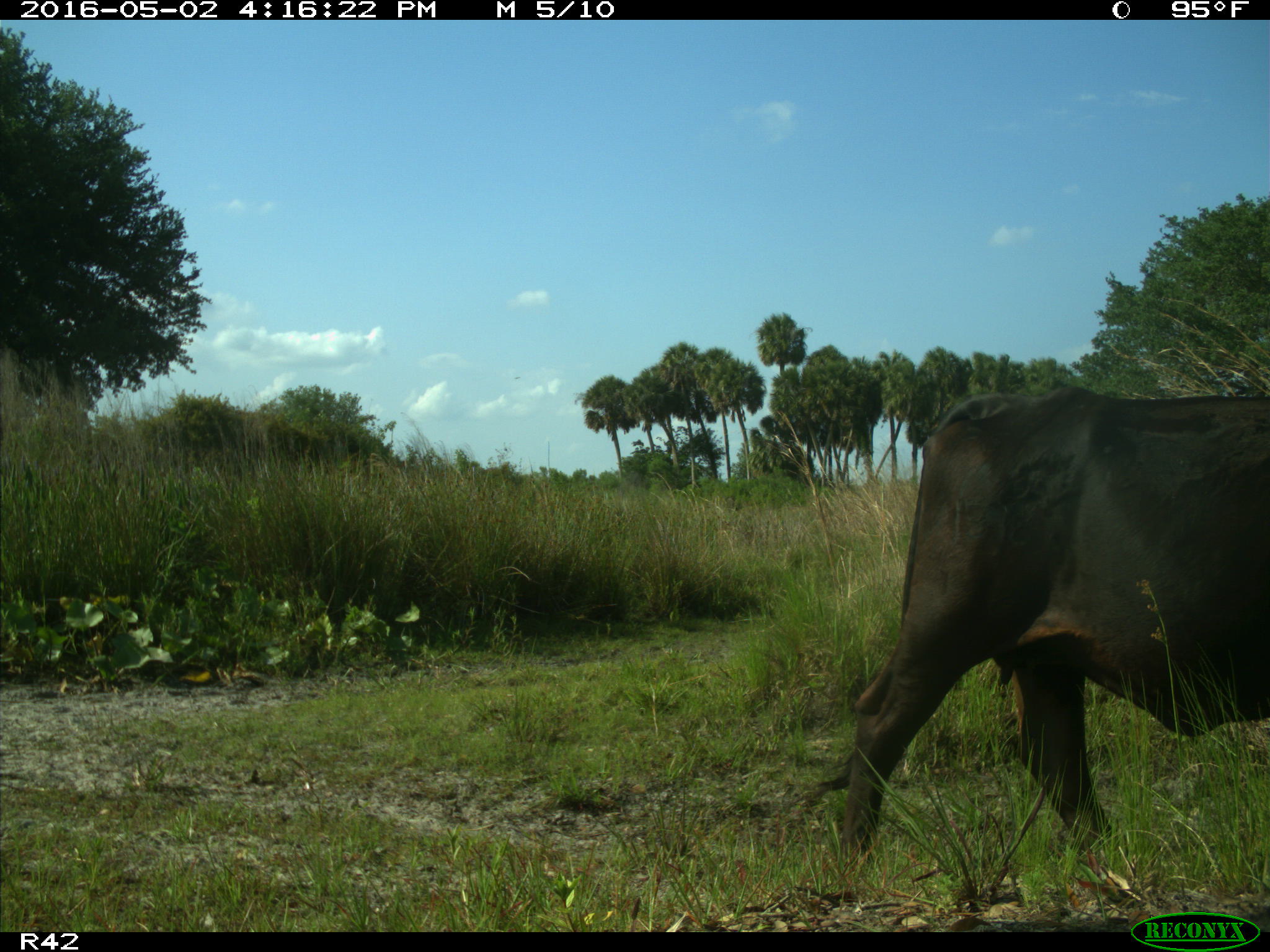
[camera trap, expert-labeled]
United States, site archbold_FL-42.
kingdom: Animalia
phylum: Chordata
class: Mammalia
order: Artiodactyla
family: Bovidae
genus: Bos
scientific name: Bos taurus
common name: domestic cow